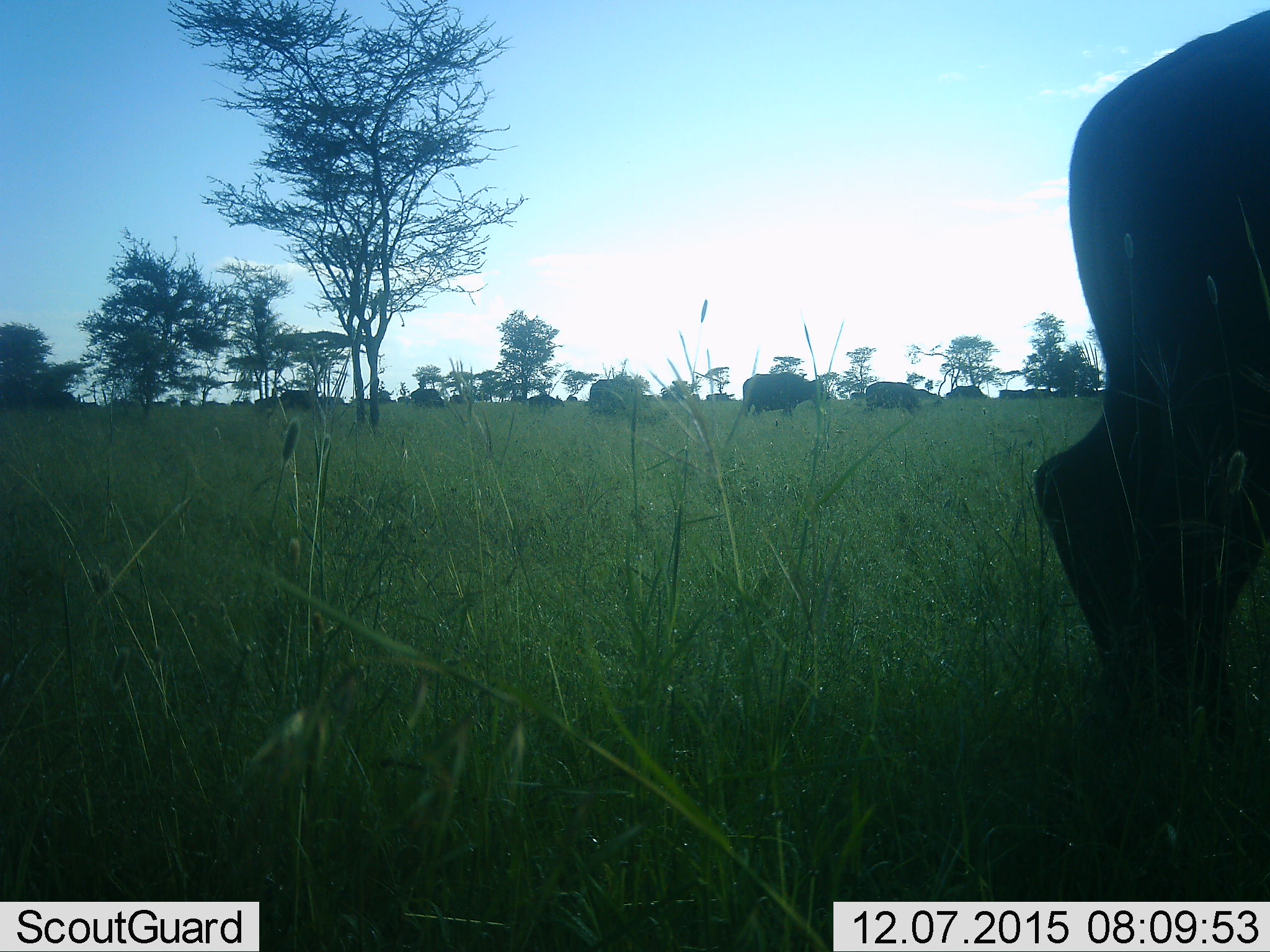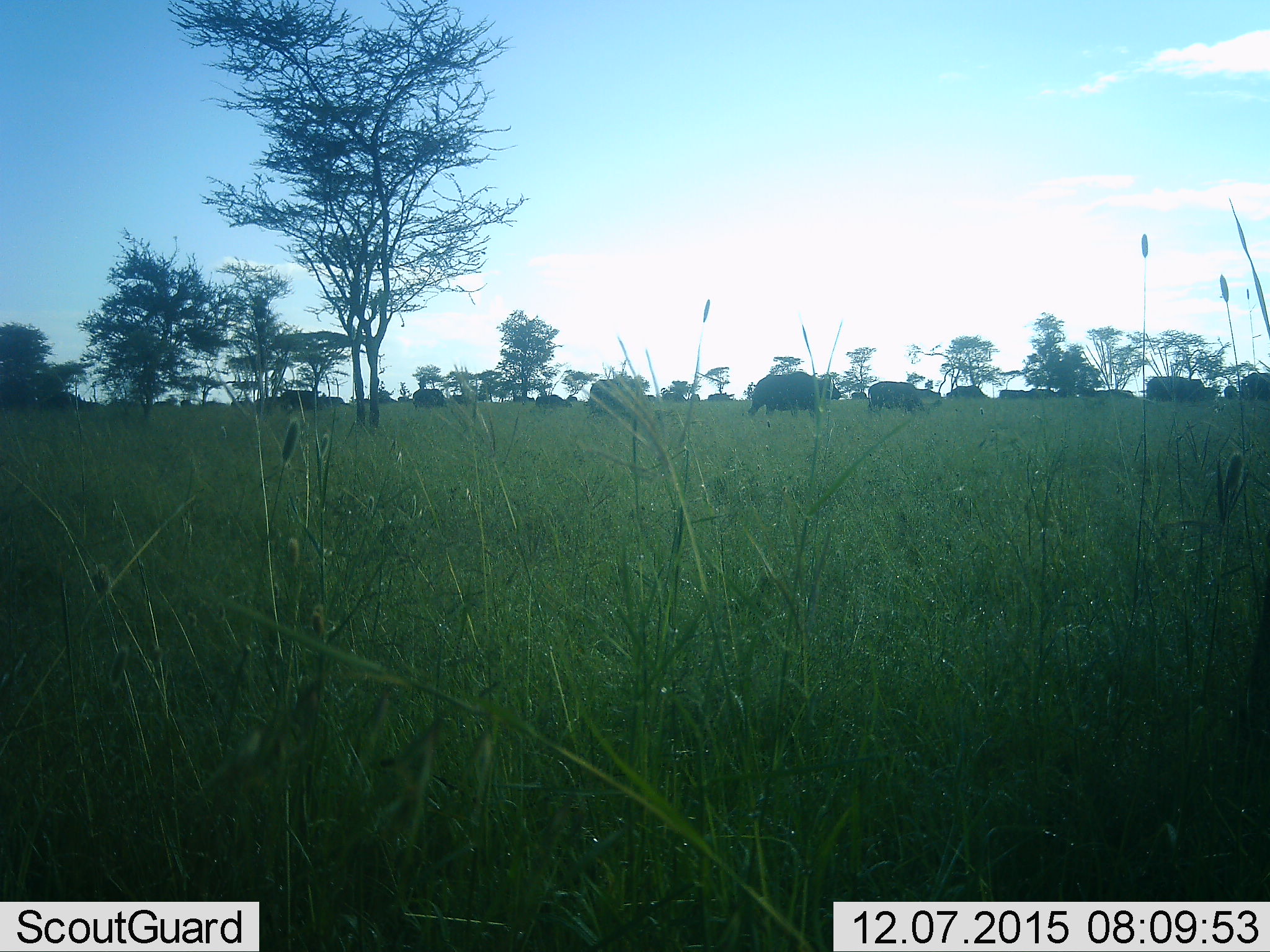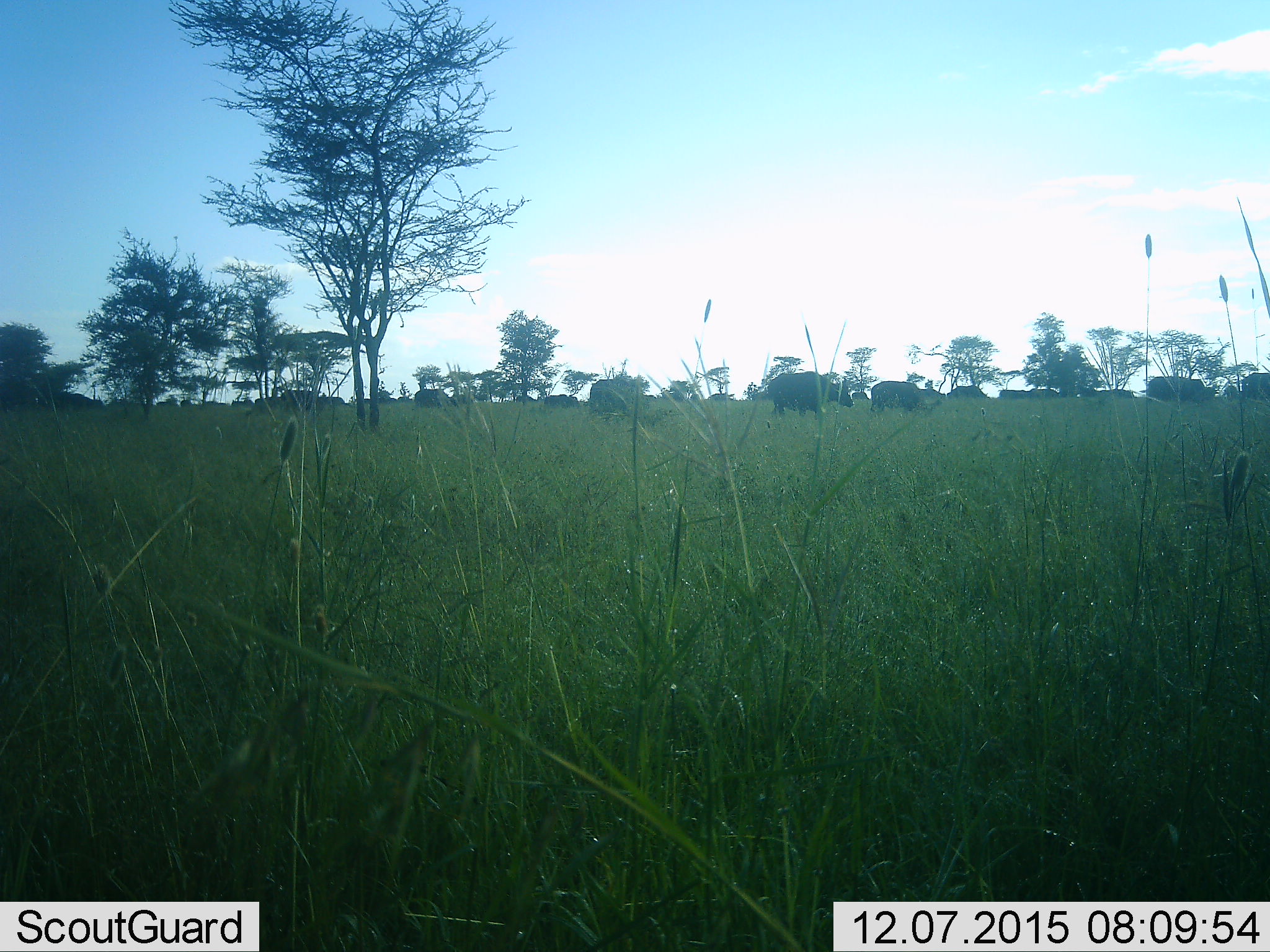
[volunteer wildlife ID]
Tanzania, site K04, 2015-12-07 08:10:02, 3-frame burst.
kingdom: Animalia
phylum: Chordata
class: Mammalia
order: Artiodactyla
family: Bovidae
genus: Syncerus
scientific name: Syncerus caffer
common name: cape buffalo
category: buffalo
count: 11-50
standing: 43%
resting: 0%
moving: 100%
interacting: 0%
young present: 0%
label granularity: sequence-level